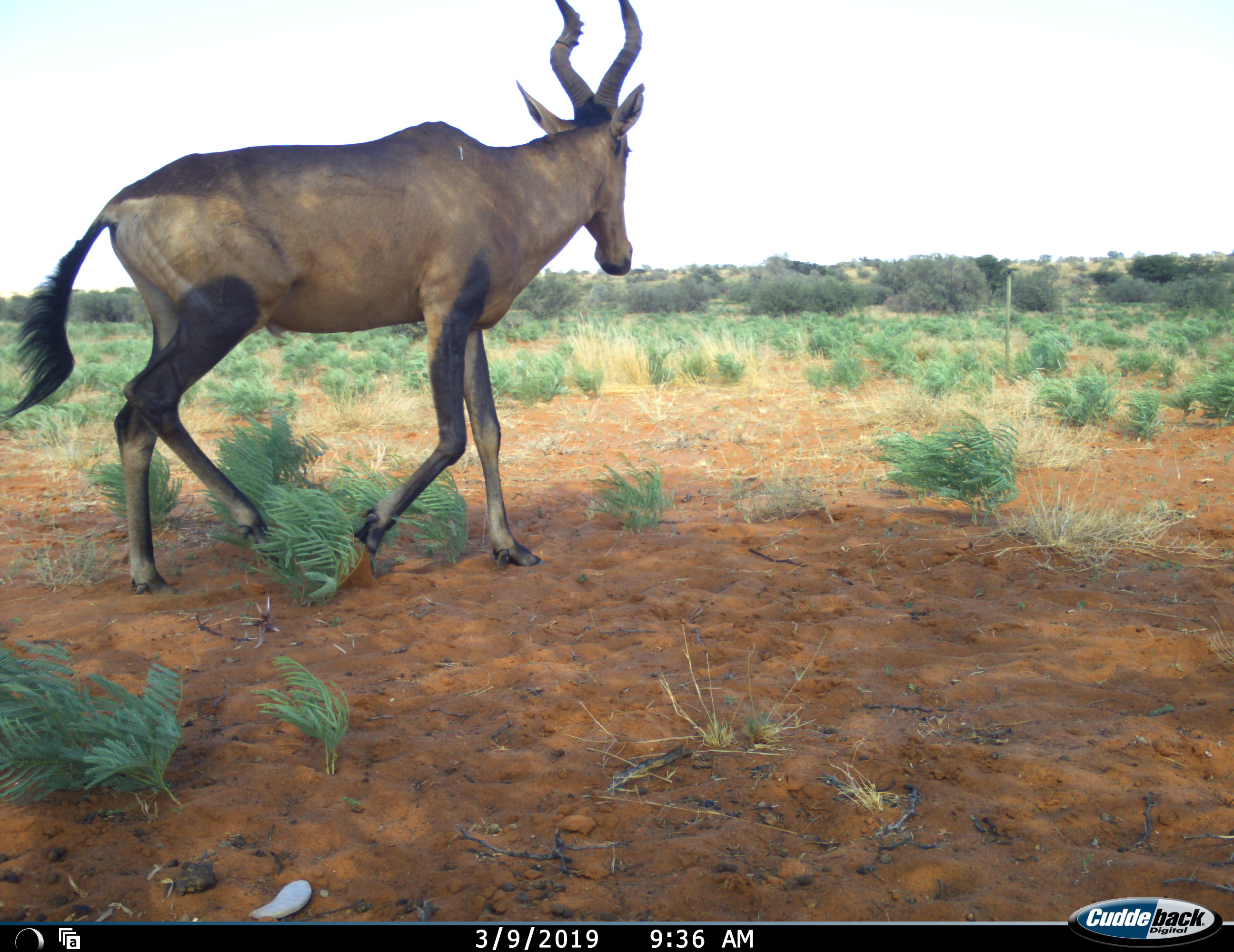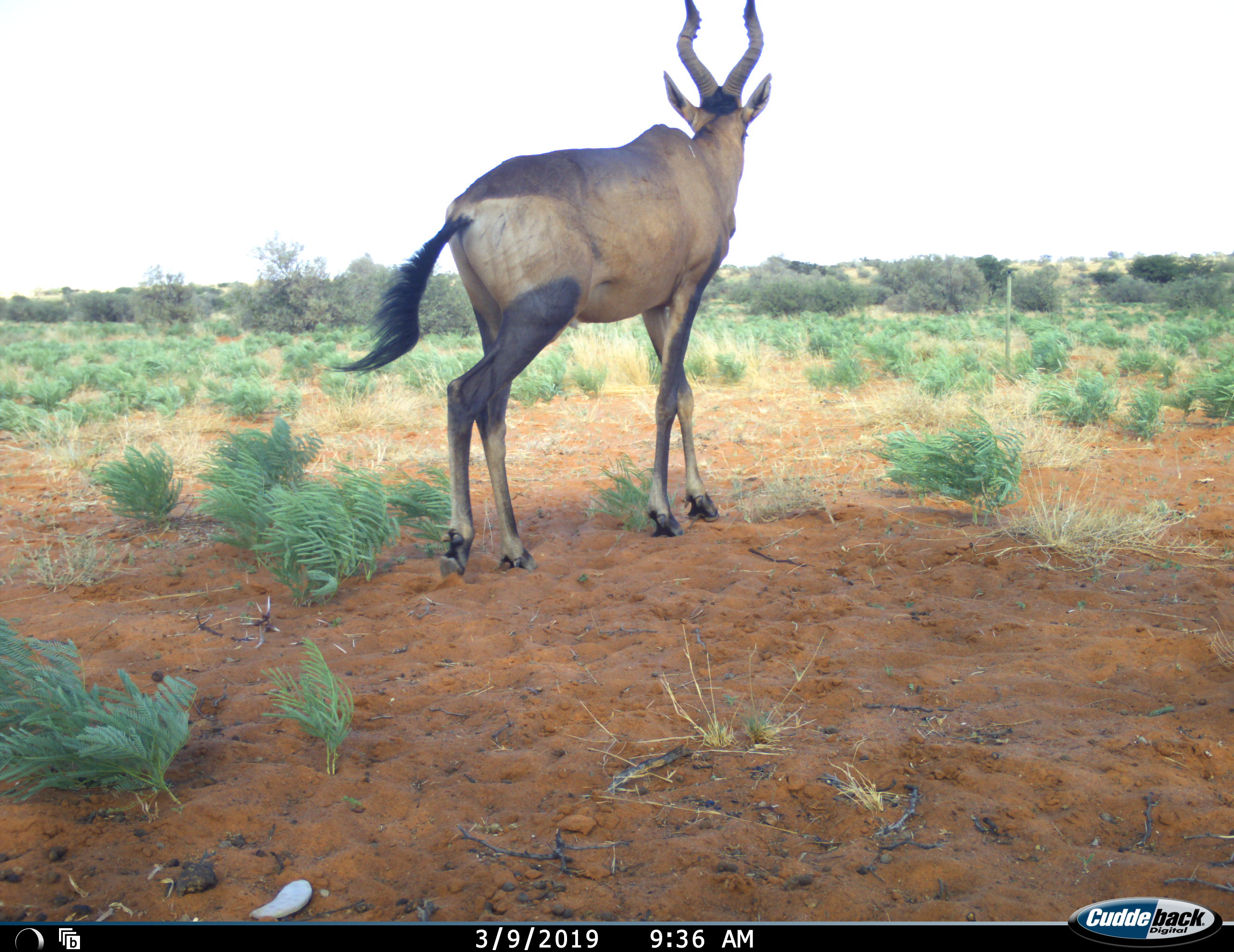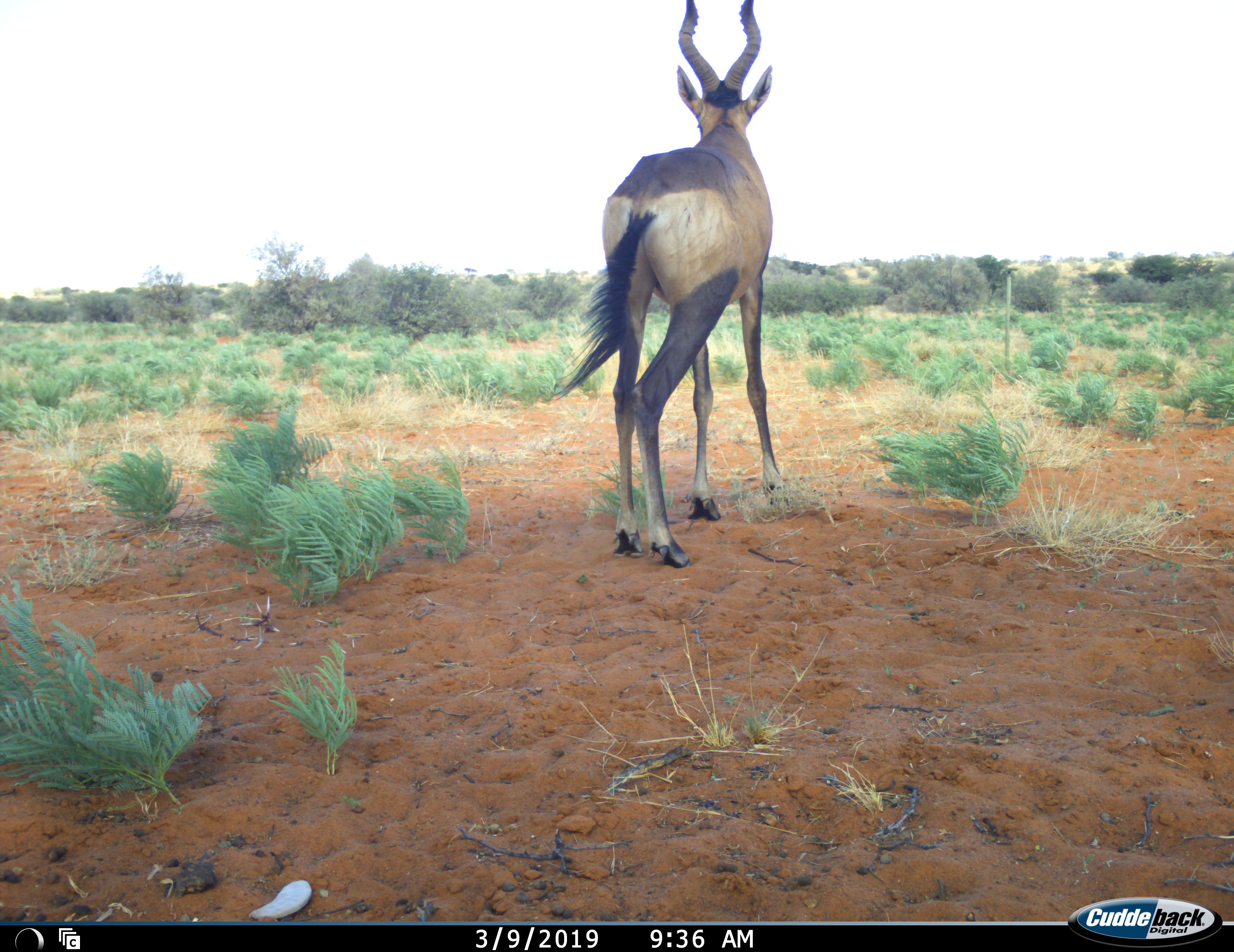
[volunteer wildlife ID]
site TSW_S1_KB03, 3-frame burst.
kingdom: Animalia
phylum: Chordata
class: Mammalia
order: Artiodactyla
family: Bovidae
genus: Alcelaphus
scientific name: Alcelaphus buselaphus caama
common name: red hartebeest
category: hartebeestred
Hartebeestred (red hartebeest) (Alcelaphus buselaphus caama), count 1. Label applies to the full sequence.